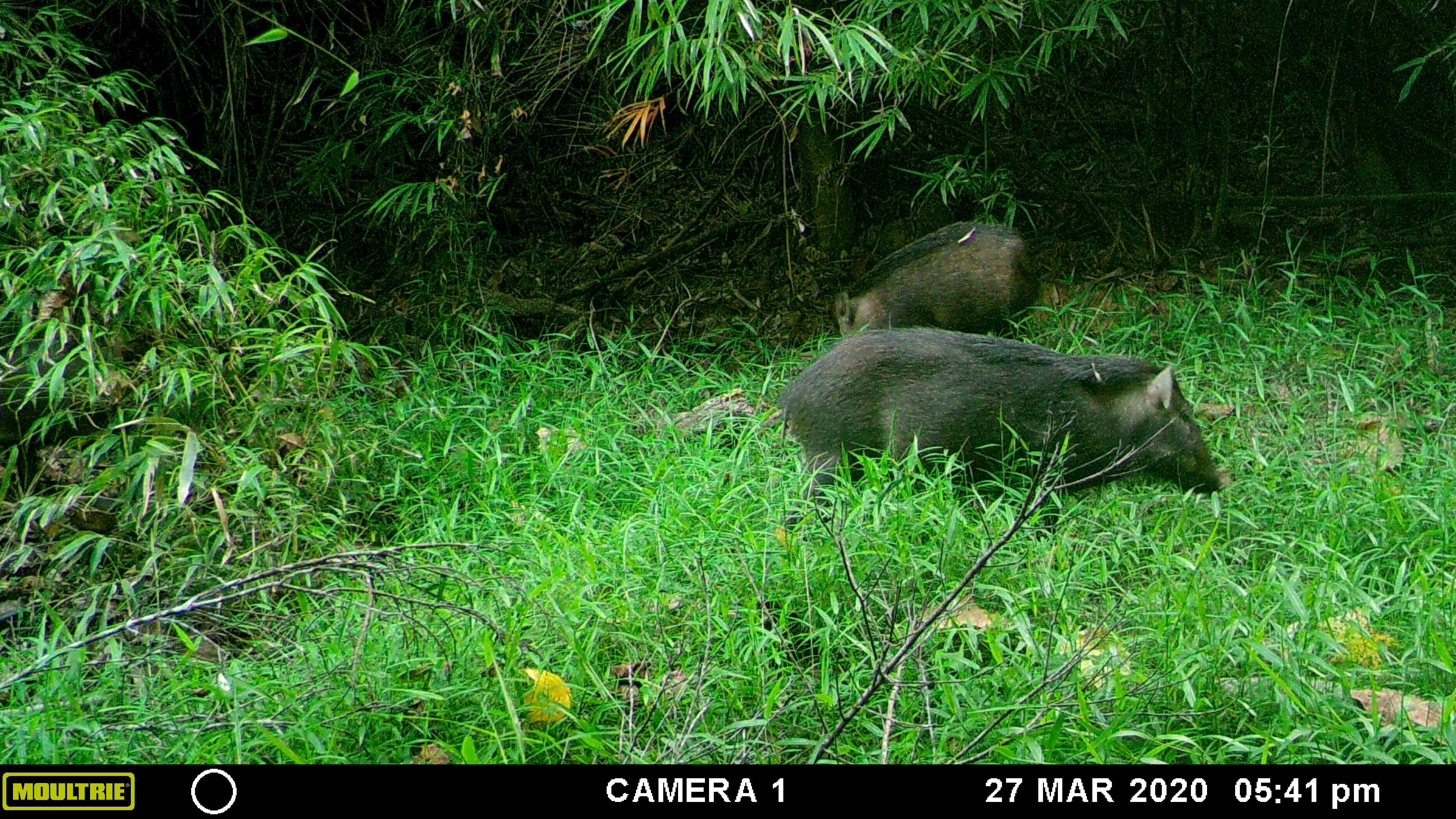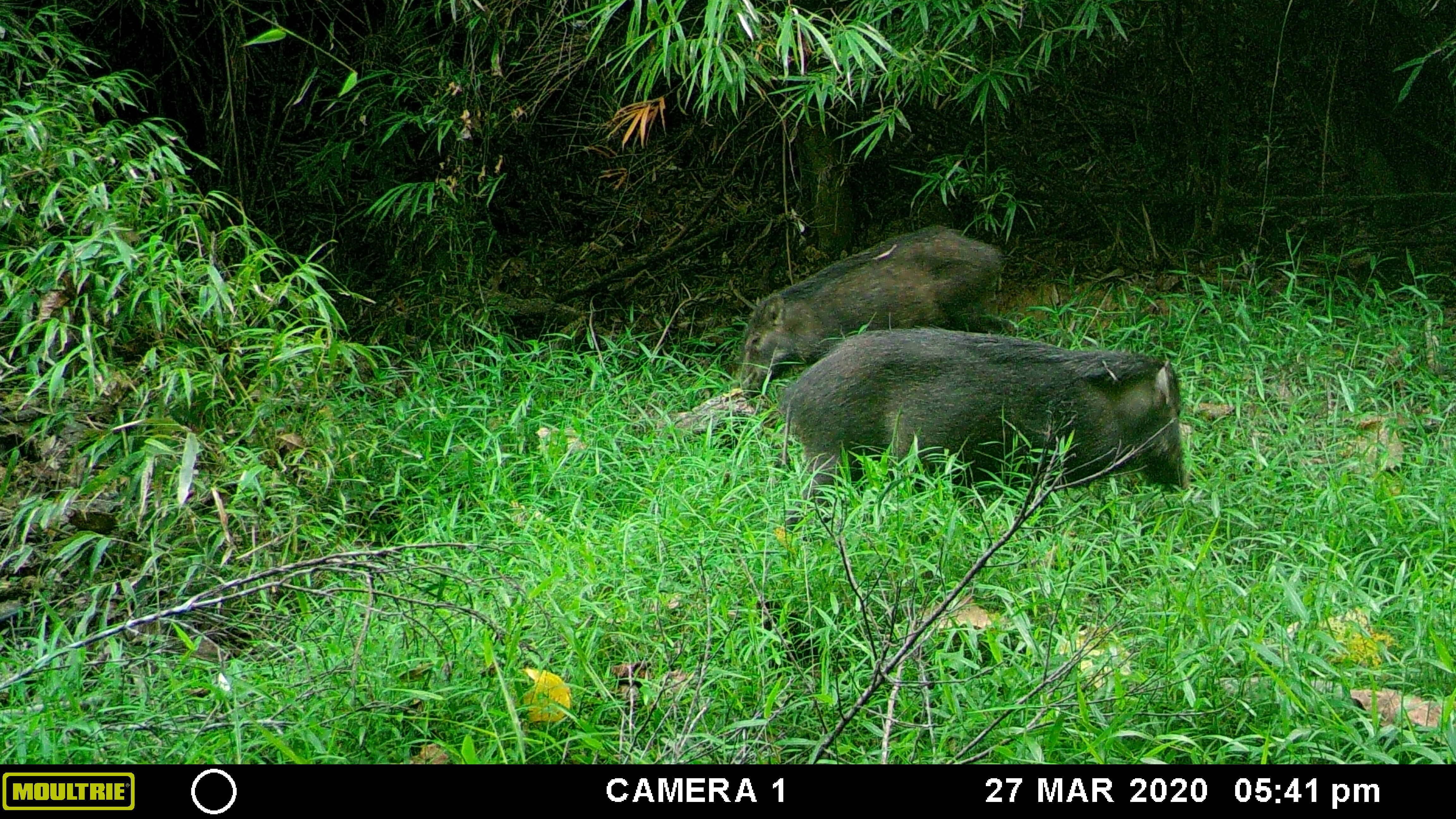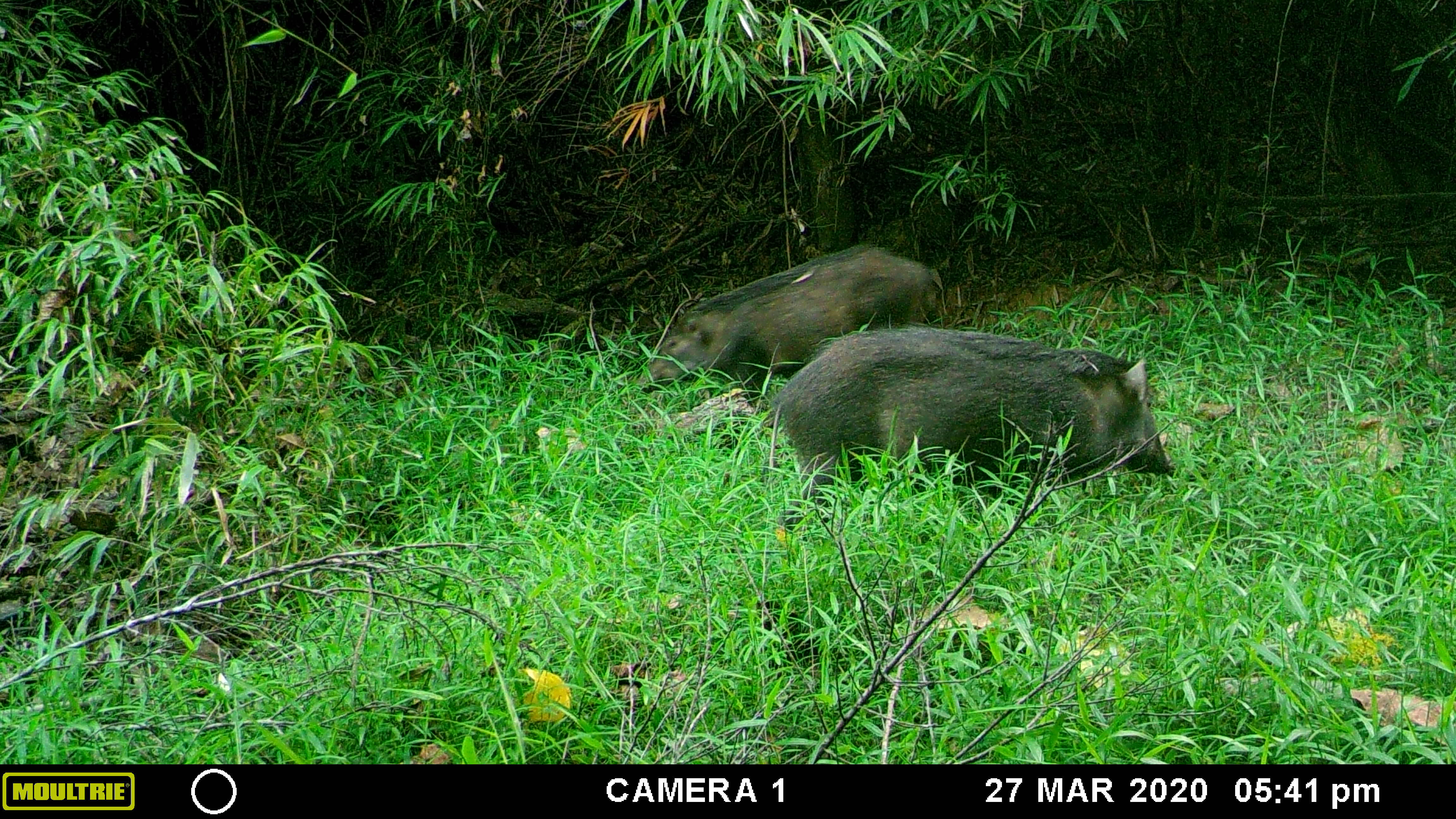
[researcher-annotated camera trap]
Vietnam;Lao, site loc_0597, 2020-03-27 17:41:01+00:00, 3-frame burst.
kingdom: Animalia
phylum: Chordata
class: Mammalia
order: Artiodactyla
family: Suidae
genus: Sus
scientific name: Sus scrofa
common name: eurasian wild pig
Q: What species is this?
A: Eurasian wild pig (Sus scrofa).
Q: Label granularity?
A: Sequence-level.